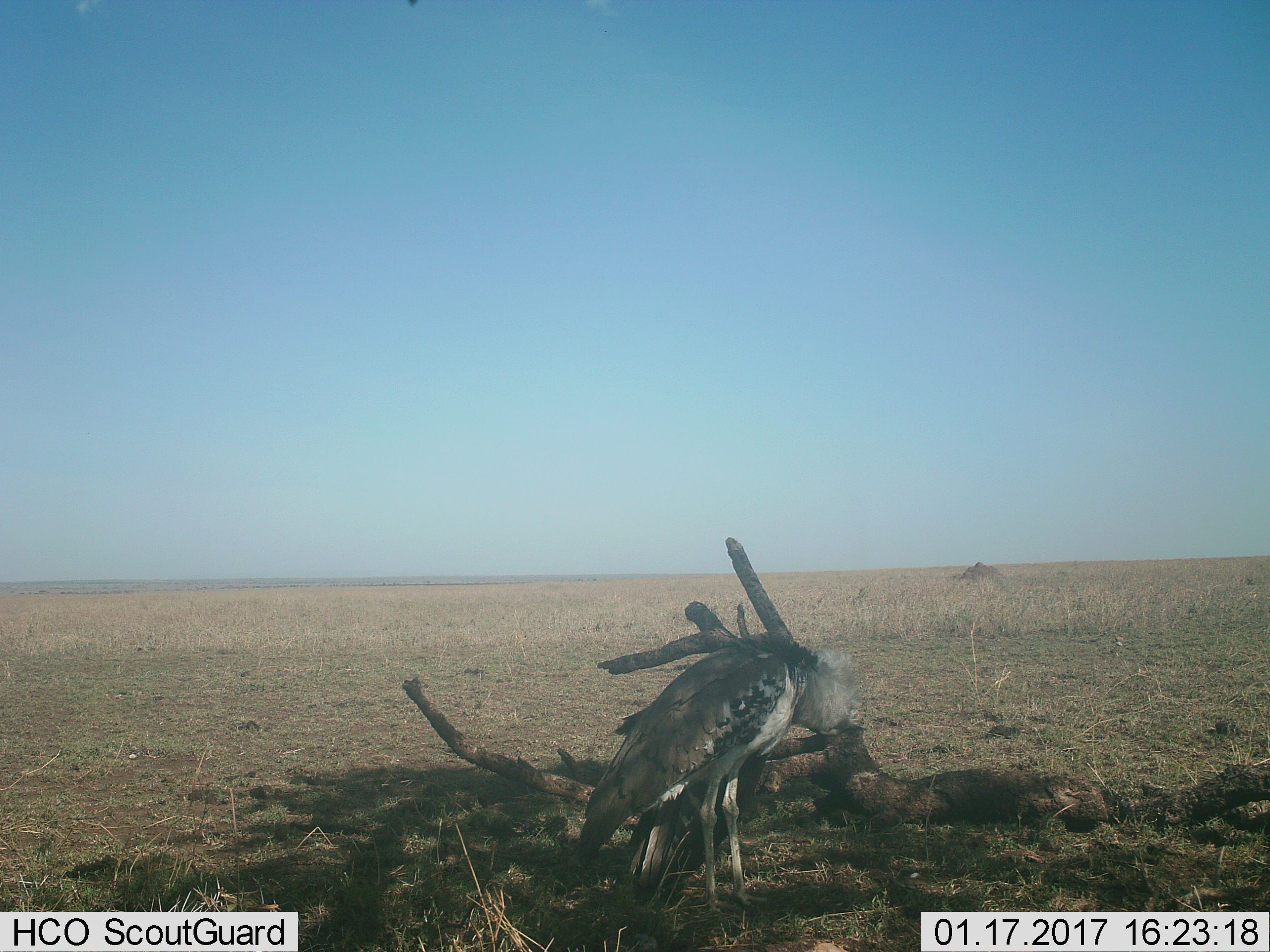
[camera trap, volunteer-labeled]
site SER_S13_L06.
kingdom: Animalia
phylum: Chordata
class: Aves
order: Otidiformes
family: Otididae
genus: Ardeotis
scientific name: Ardeotis kori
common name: kori bustard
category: bustardkori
Bustardkori (kori bustard) (Ardeotis kori), count 1. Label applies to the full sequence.